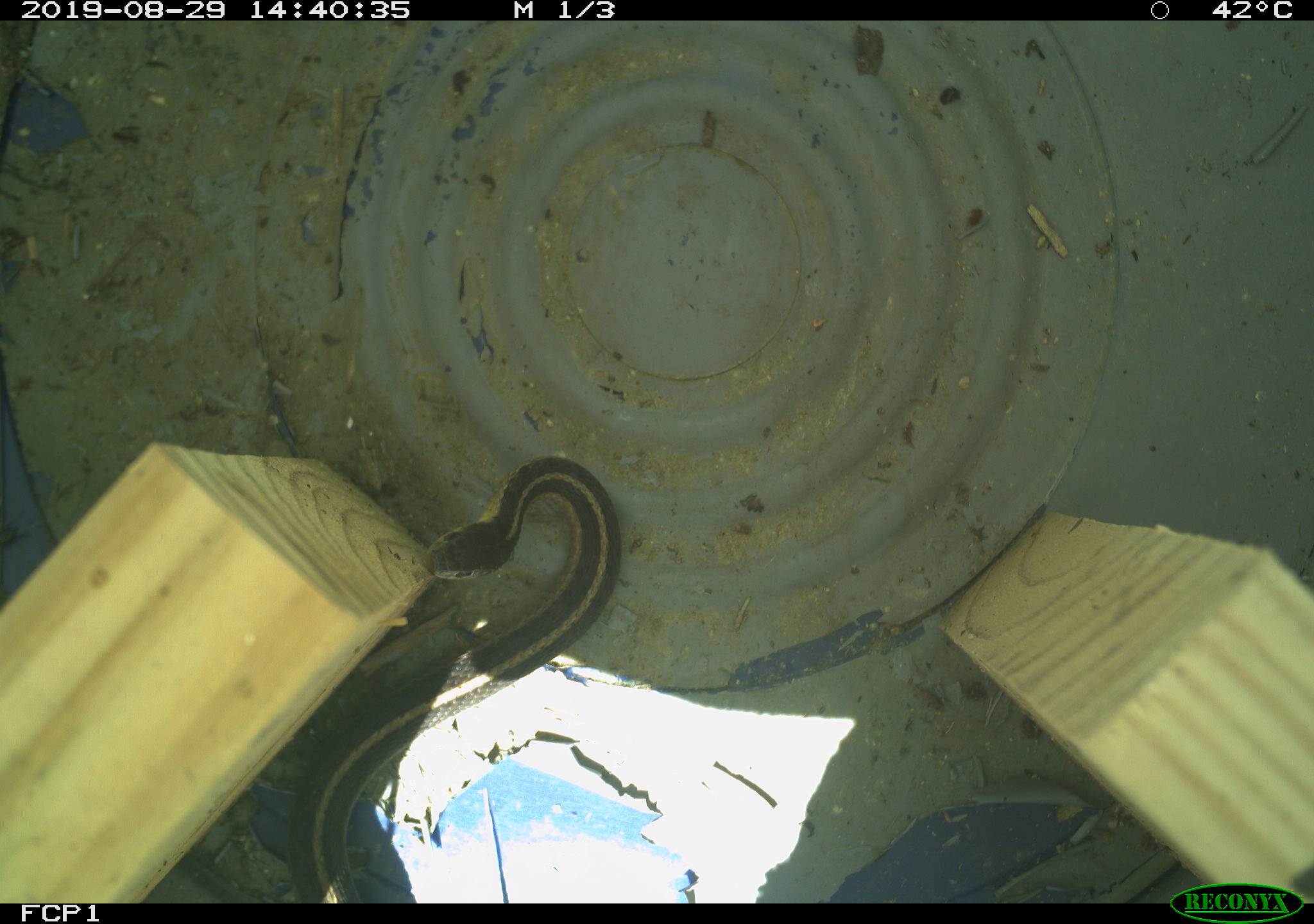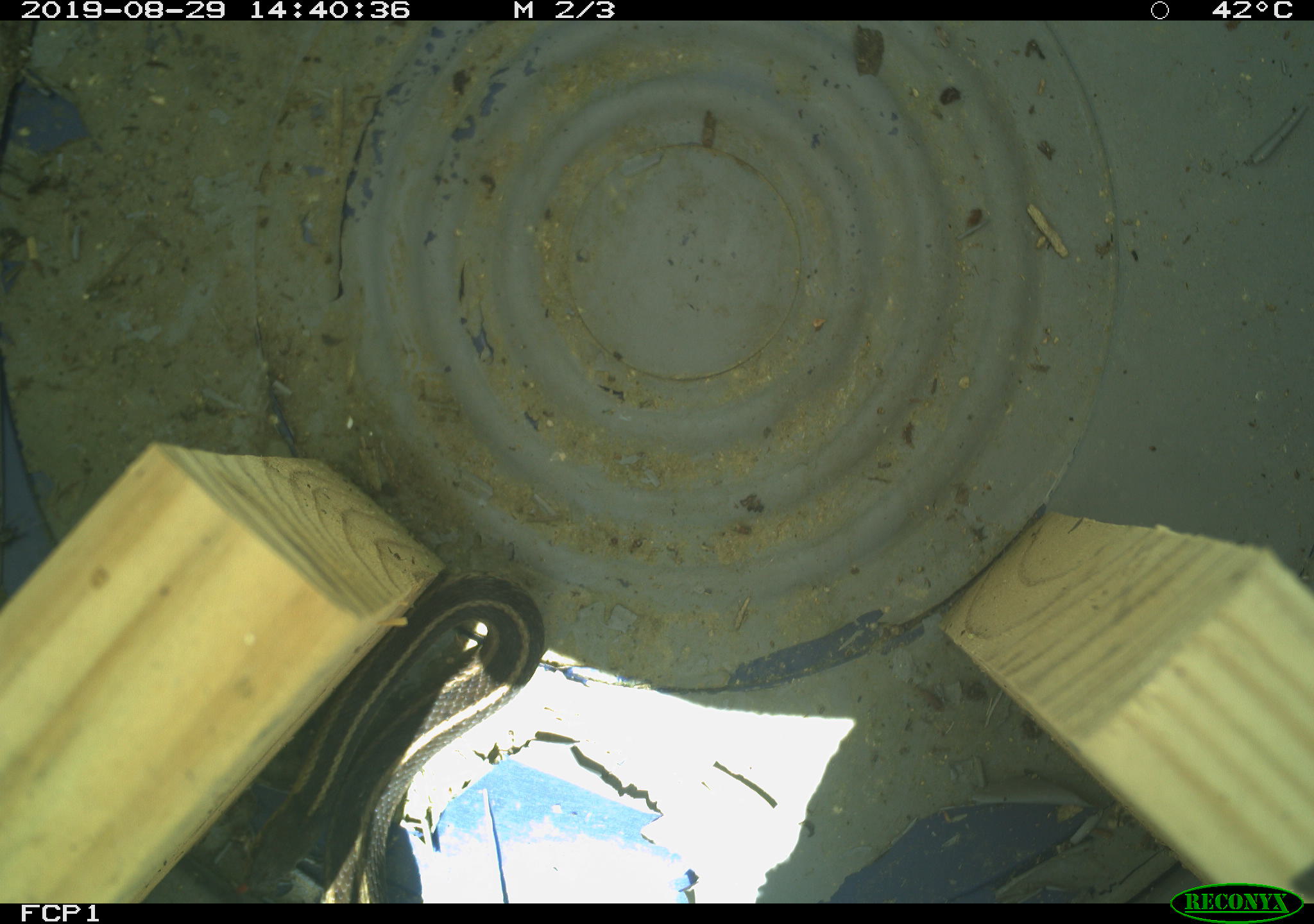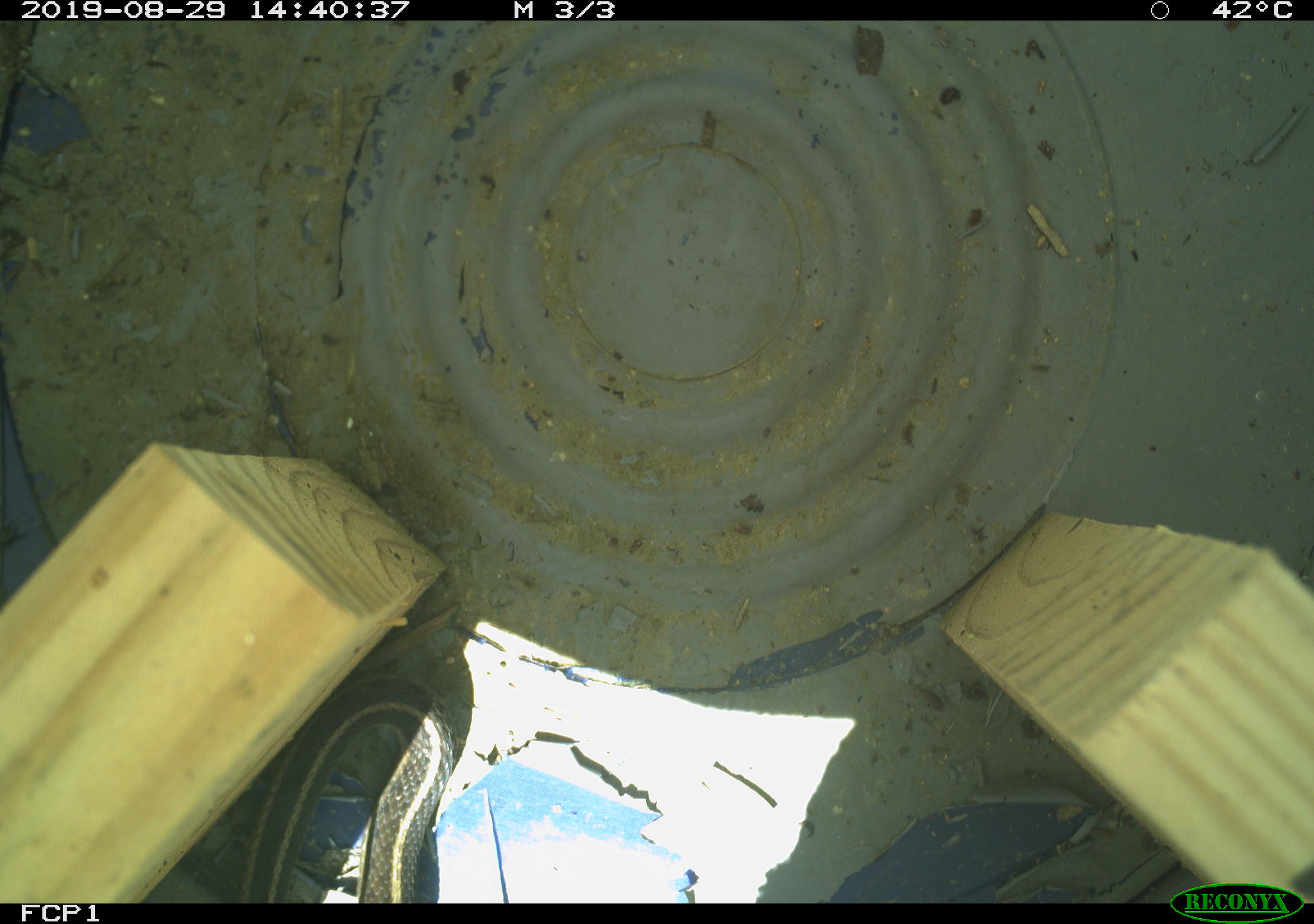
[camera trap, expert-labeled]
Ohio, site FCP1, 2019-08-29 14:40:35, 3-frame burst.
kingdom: Animalia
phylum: Chordata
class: Reptilia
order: Squamata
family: Colubridae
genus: Thamnophis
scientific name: Thamnophis sirtalis sirtalis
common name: eastern gartersnake